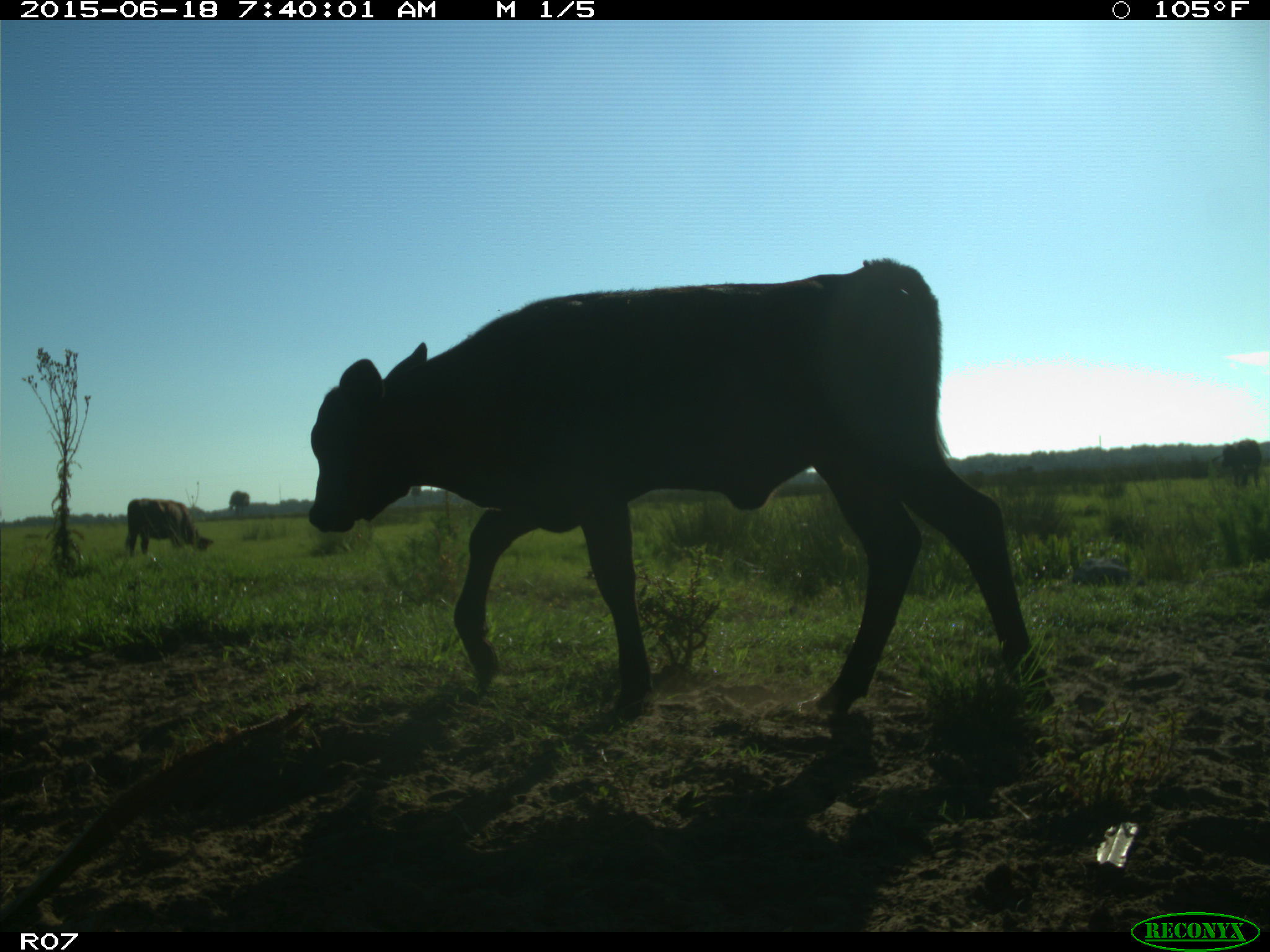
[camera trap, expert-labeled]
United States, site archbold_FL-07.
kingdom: Animalia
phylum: Chordata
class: Mammalia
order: Artiodactyla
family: Bovidae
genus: Bos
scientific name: Bos taurus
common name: domestic cow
Bos taurus (domestic cow).